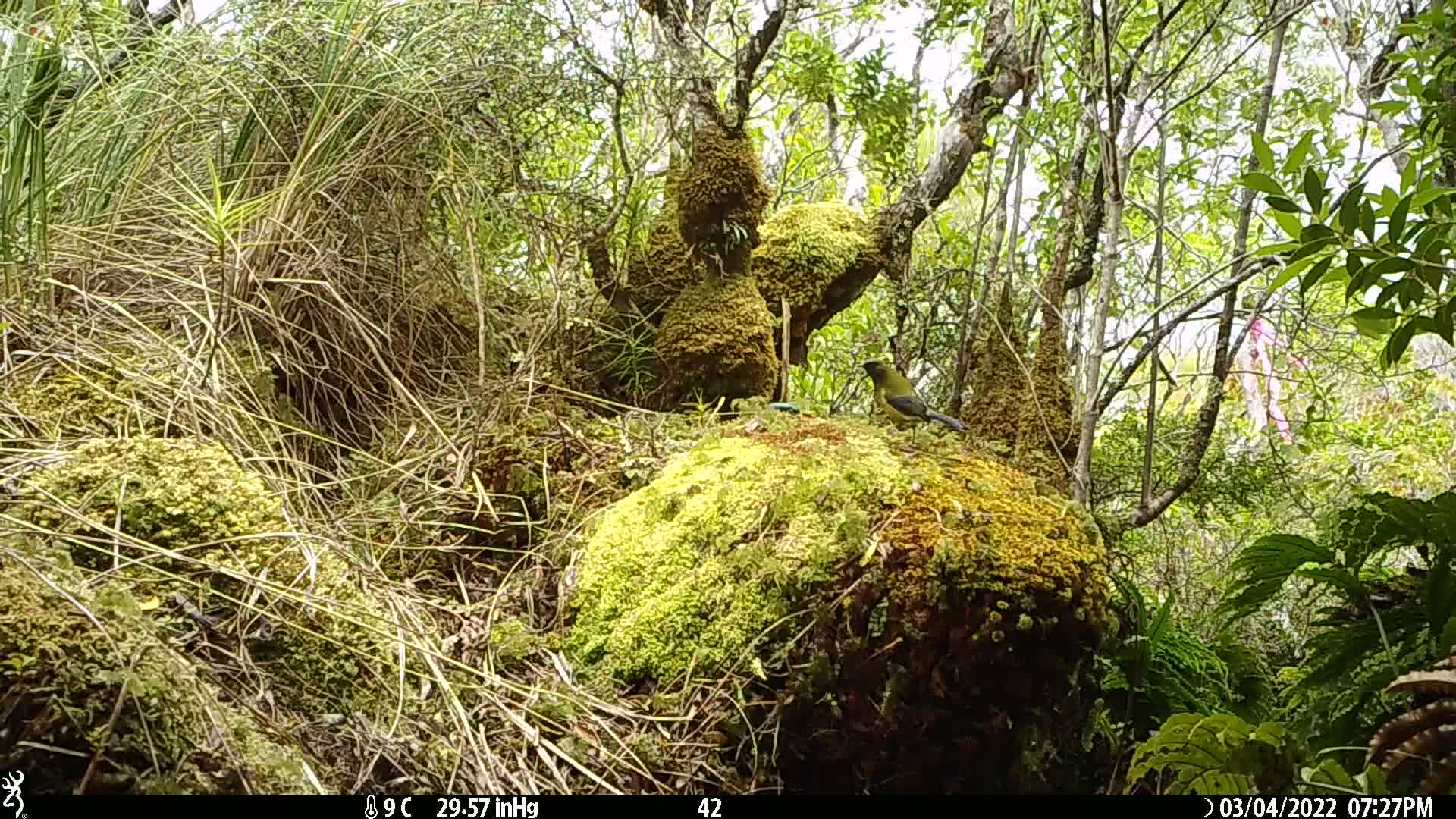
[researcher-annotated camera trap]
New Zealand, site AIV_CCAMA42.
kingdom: Animalia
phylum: Chordata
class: Aves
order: Passeriformes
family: Meliphagidae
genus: Anthornis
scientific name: Anthornis melanura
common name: new zealand bellbird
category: bellbird